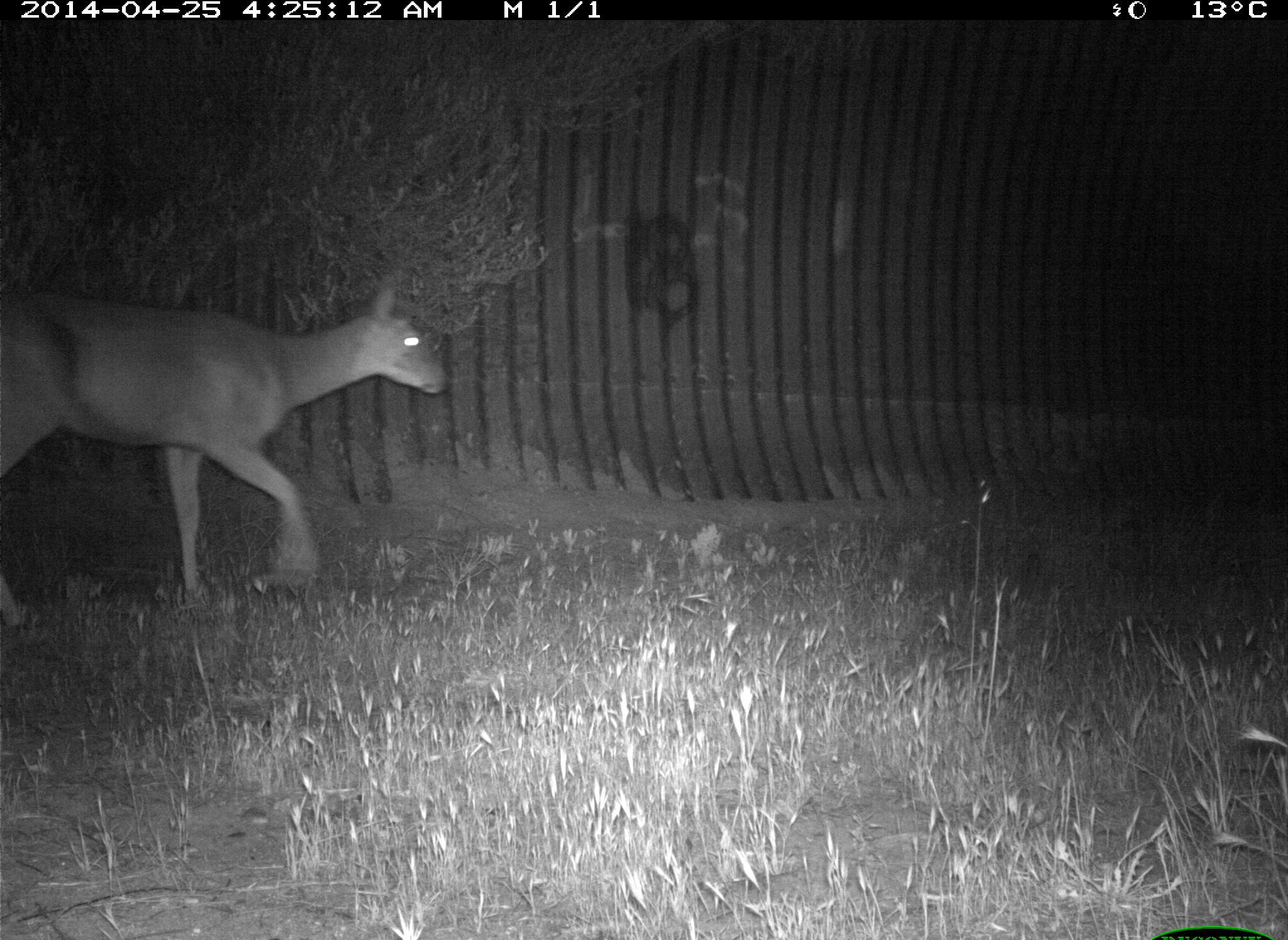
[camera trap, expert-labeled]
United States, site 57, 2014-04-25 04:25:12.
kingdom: Animalia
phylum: Chordata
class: Mammalia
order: Artiodactyla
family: Cervidae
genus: Odocoileus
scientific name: Odocoileus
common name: deer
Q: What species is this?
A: Deer (Odocoileus).